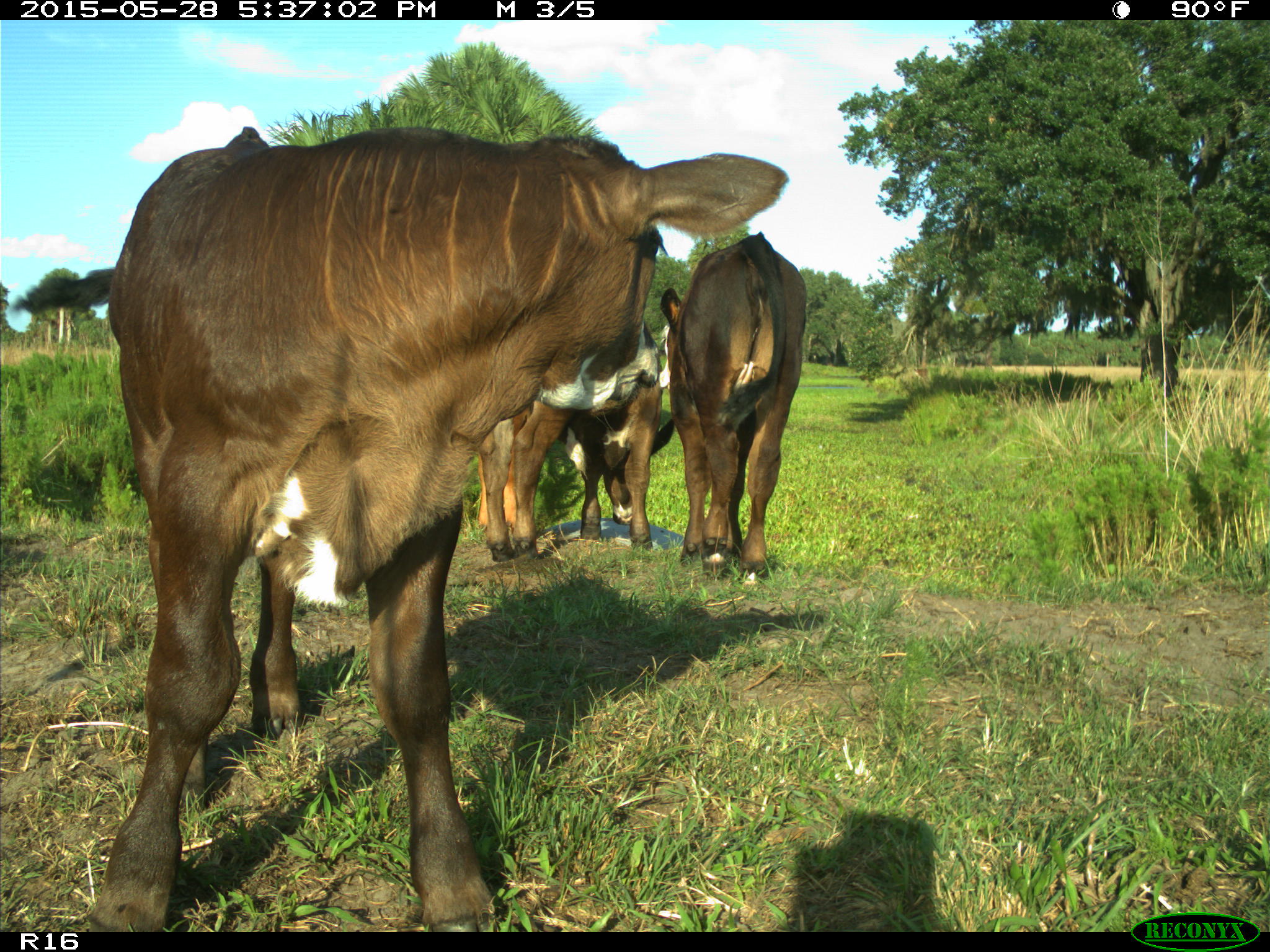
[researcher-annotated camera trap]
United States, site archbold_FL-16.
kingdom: Animalia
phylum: Chordata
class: Mammalia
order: Artiodactyla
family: Bovidae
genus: Bos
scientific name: Bos taurus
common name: domestic cow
Bos taurus (domestic cow).